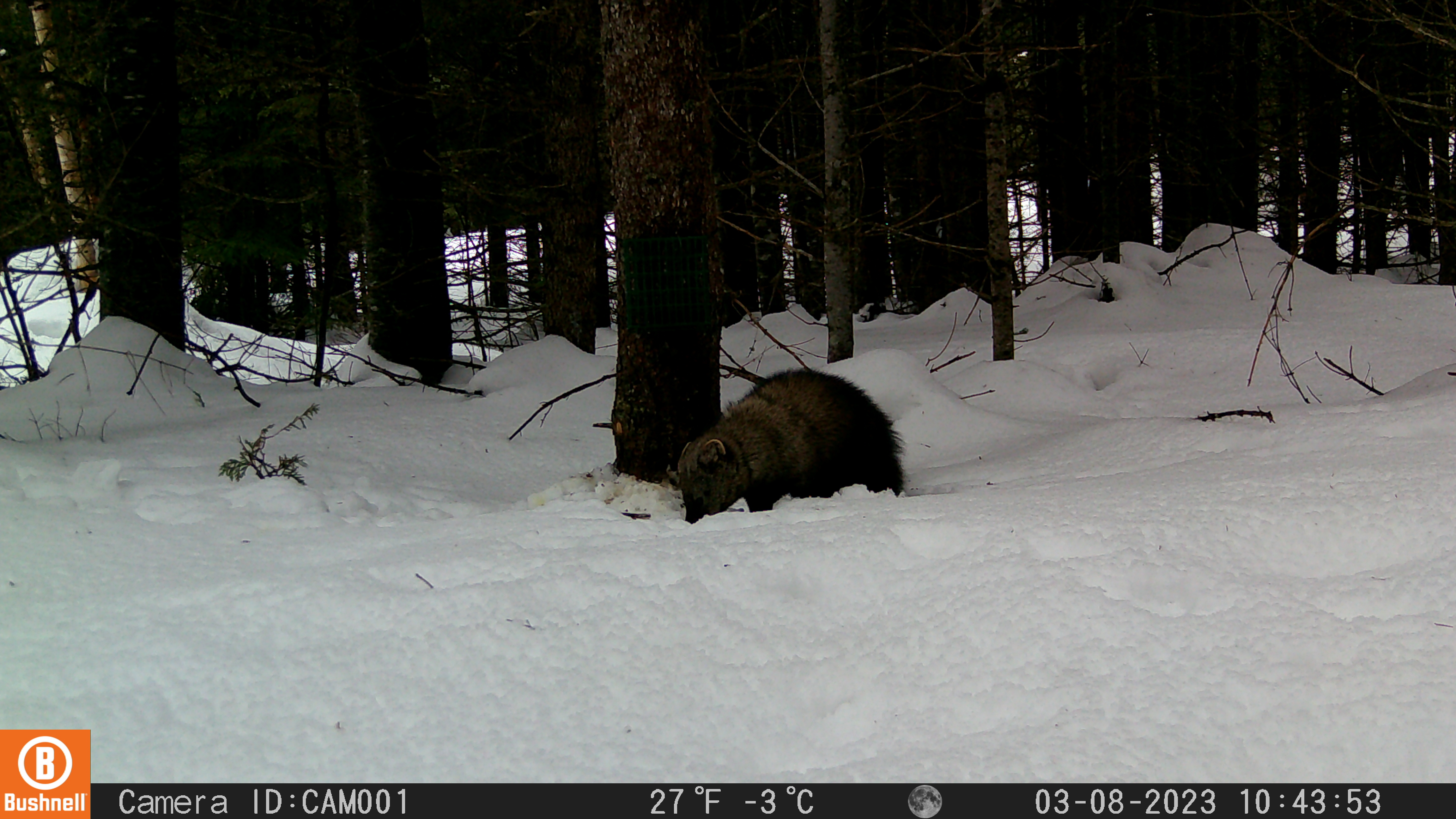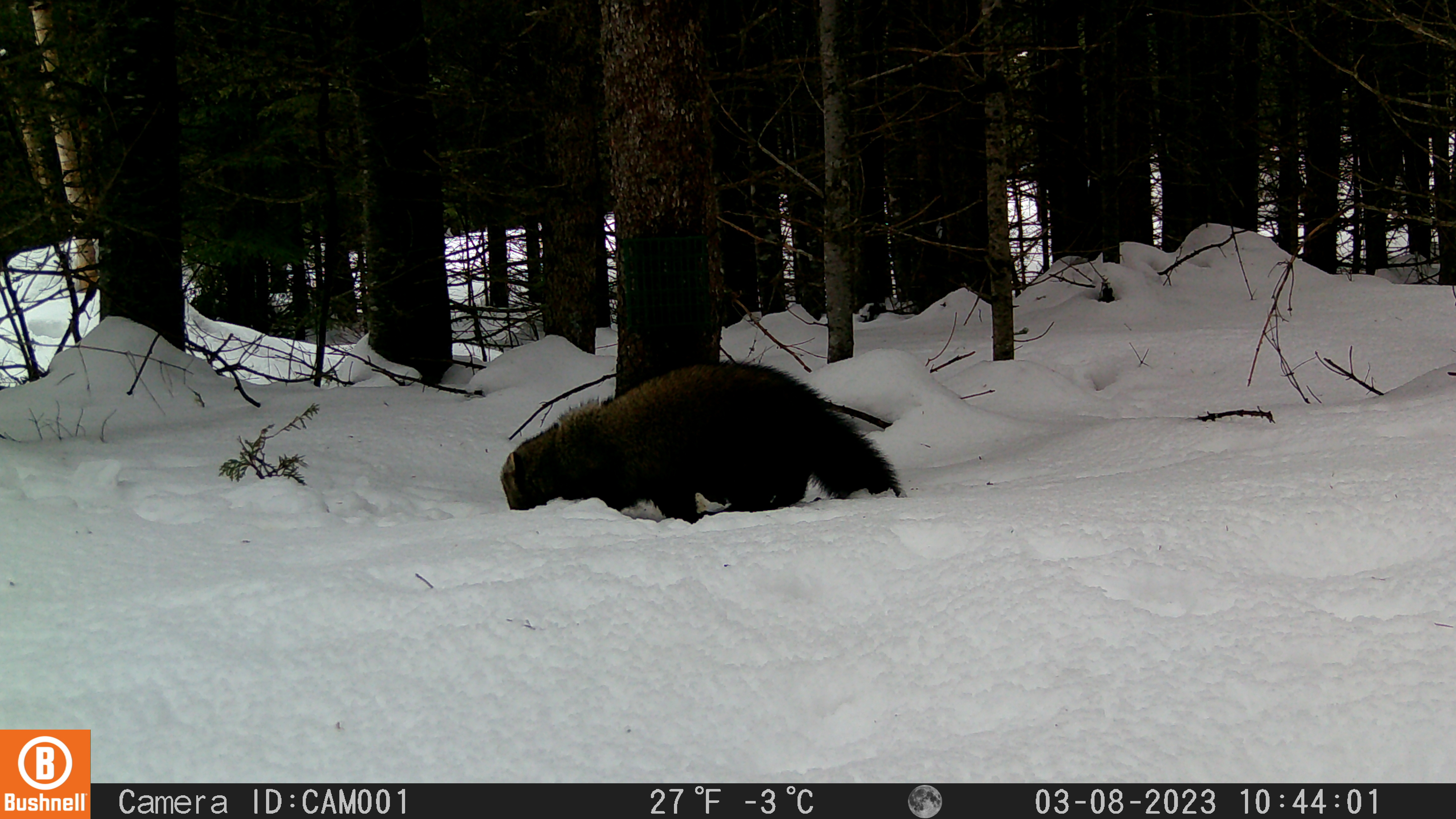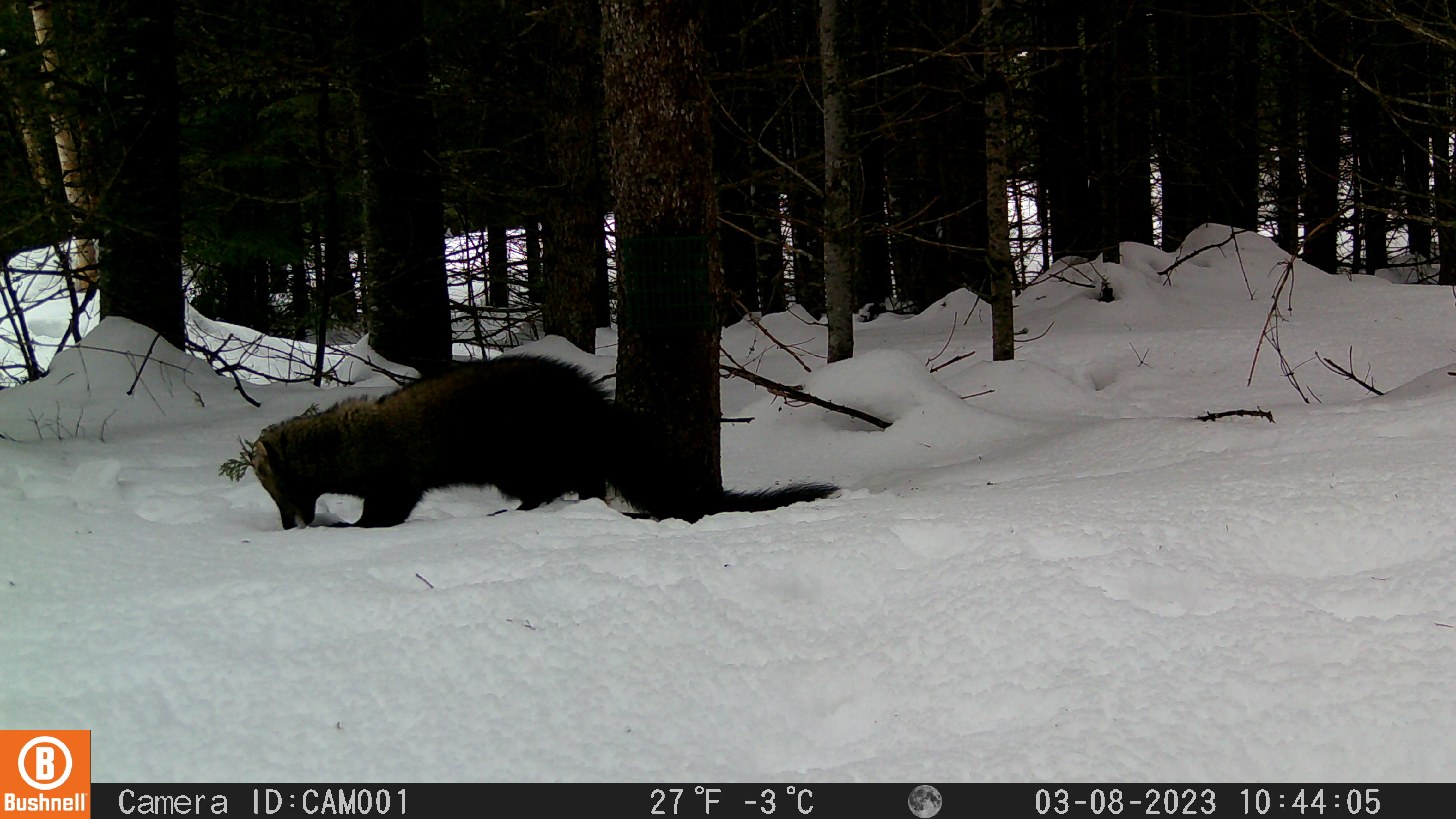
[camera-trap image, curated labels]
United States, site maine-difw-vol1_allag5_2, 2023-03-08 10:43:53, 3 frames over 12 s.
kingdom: Animalia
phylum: Chordata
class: Mammalia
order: Carnivora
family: Mustelidae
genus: Pekania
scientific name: Pekania pennanti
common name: fisher